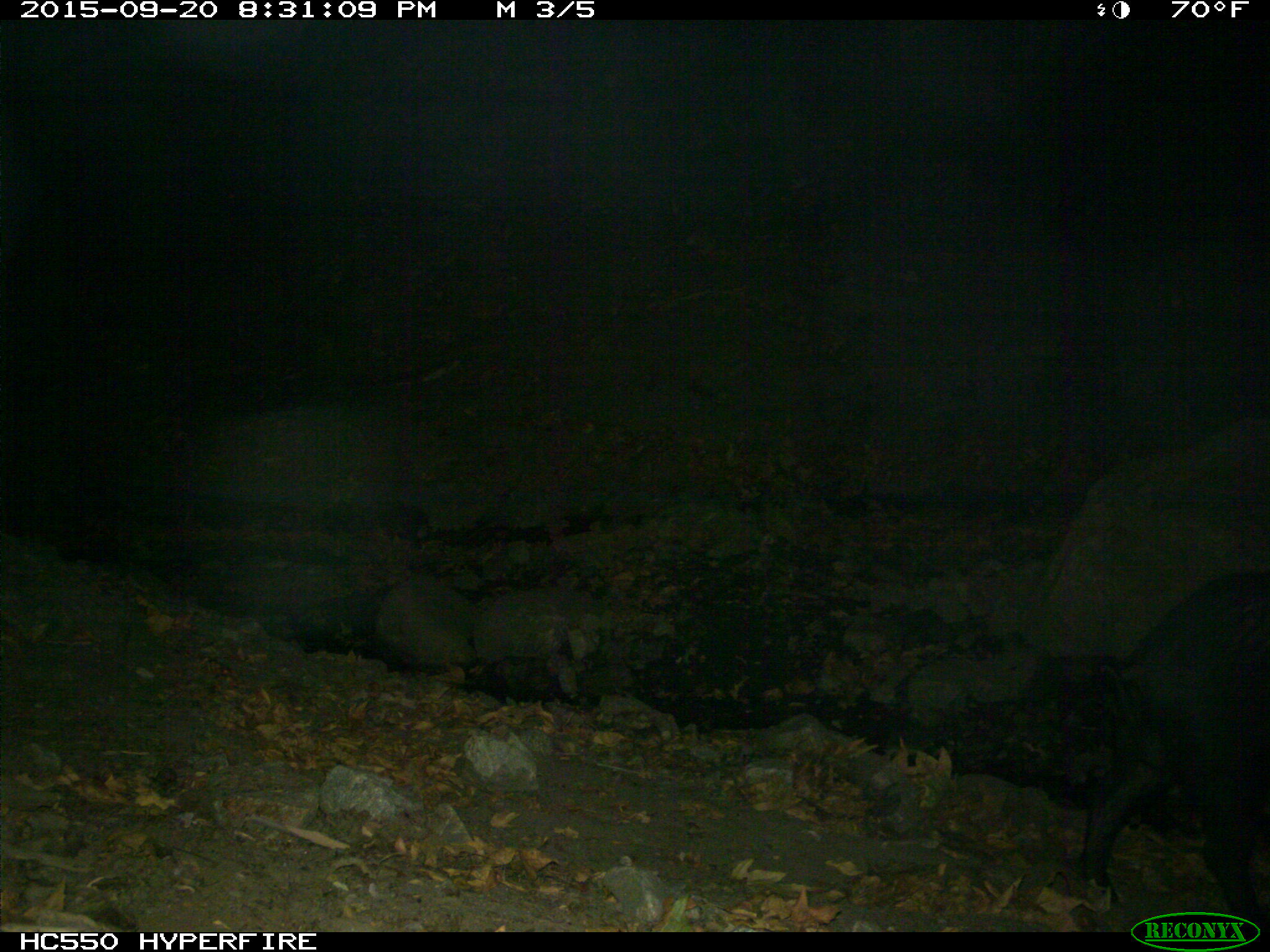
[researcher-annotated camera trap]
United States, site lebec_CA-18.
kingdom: Animalia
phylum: Chordata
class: Mammalia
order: Artiodactyla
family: Suidae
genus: Sus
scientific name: Sus scrofa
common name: wild boar